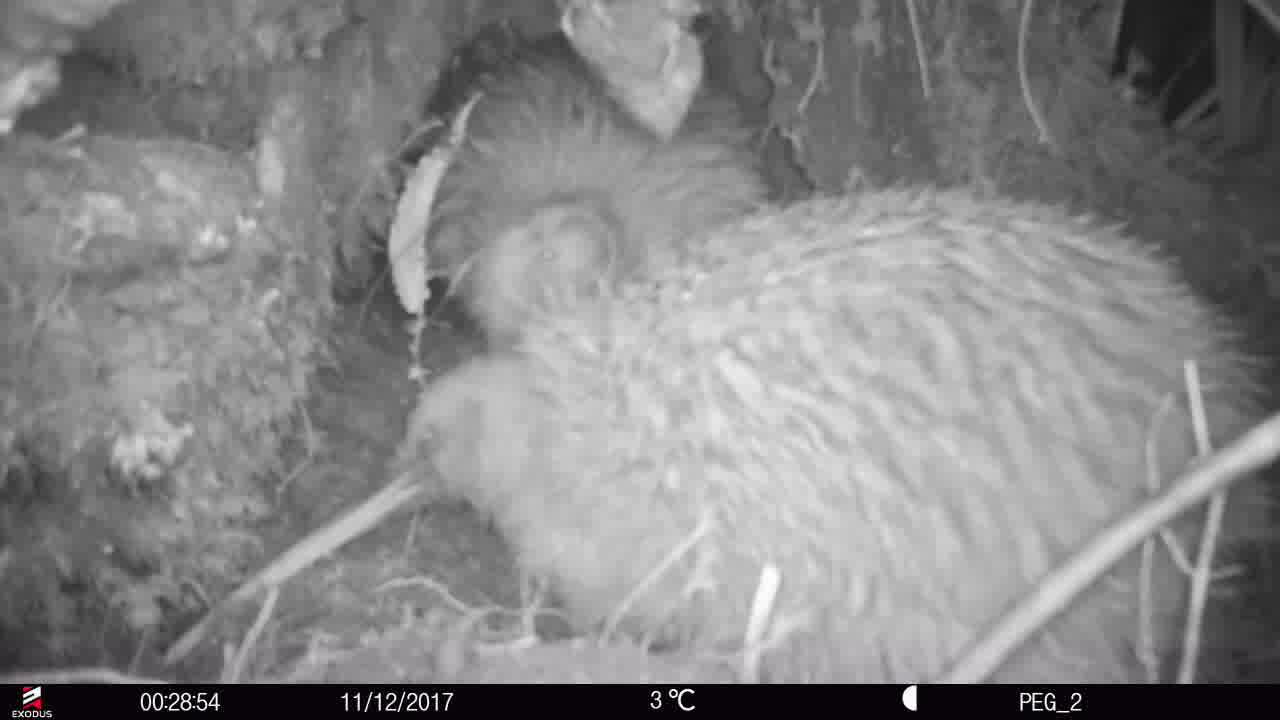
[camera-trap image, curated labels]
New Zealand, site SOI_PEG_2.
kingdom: Animalia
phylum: Chordata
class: Aves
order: Apterygiformes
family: Apterygidae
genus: Apteryx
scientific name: Apteryx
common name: kiwi